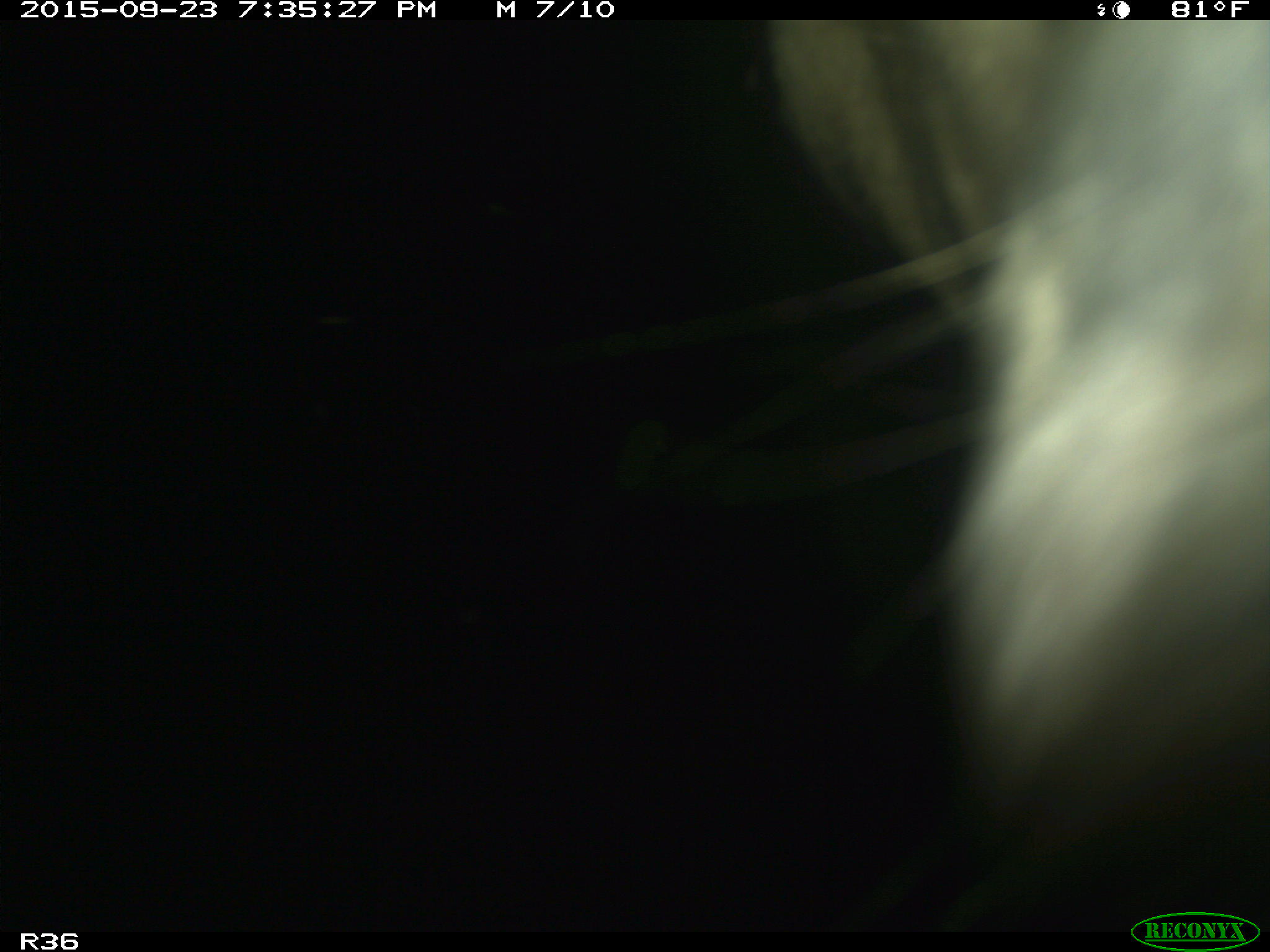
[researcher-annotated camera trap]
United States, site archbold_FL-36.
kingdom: Animalia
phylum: Chordata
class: Mammalia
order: Artiodactyla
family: Bovidae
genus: Bos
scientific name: Bos taurus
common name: domestic cow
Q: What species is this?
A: Bos taurus (domestic cow).